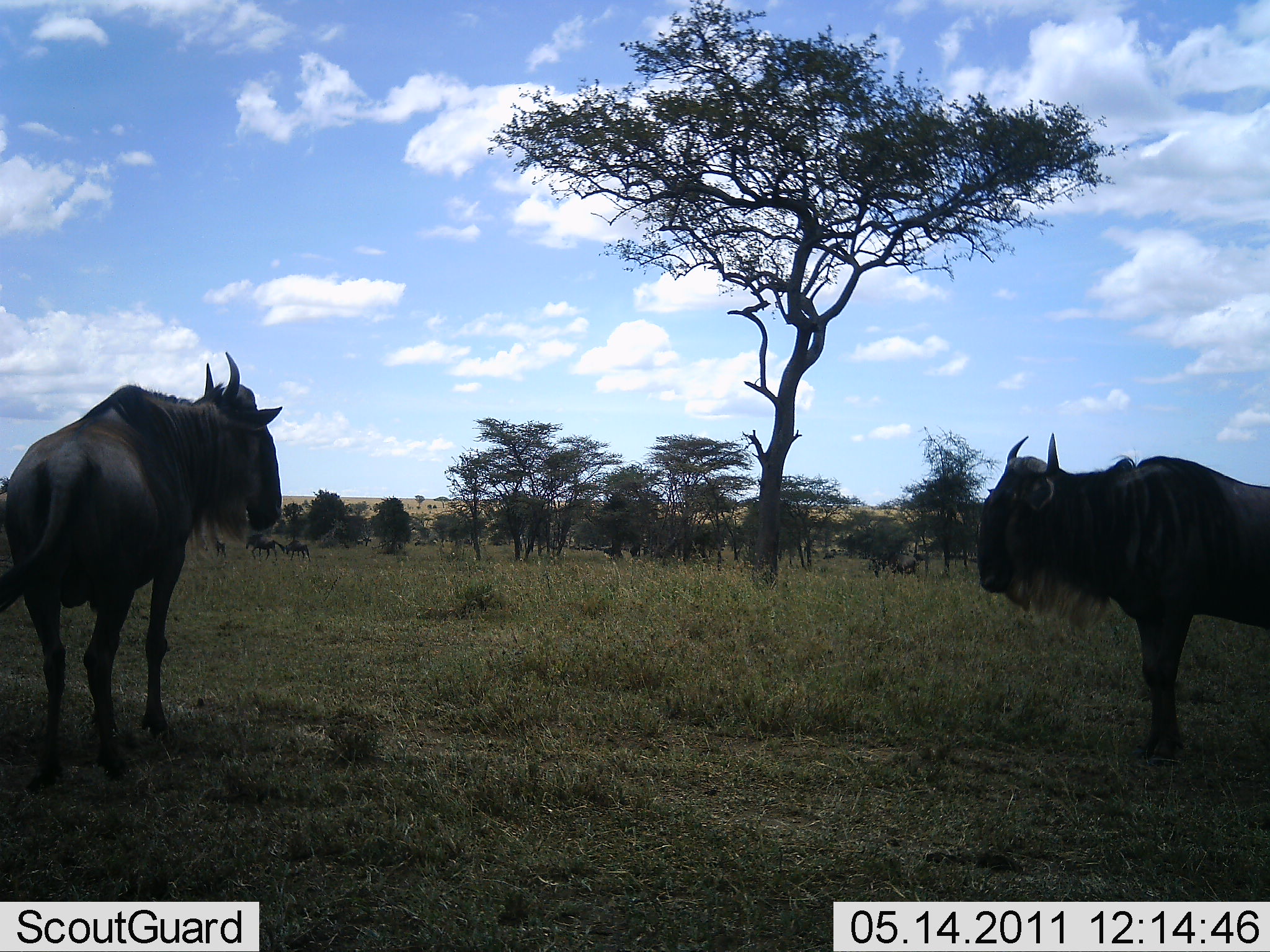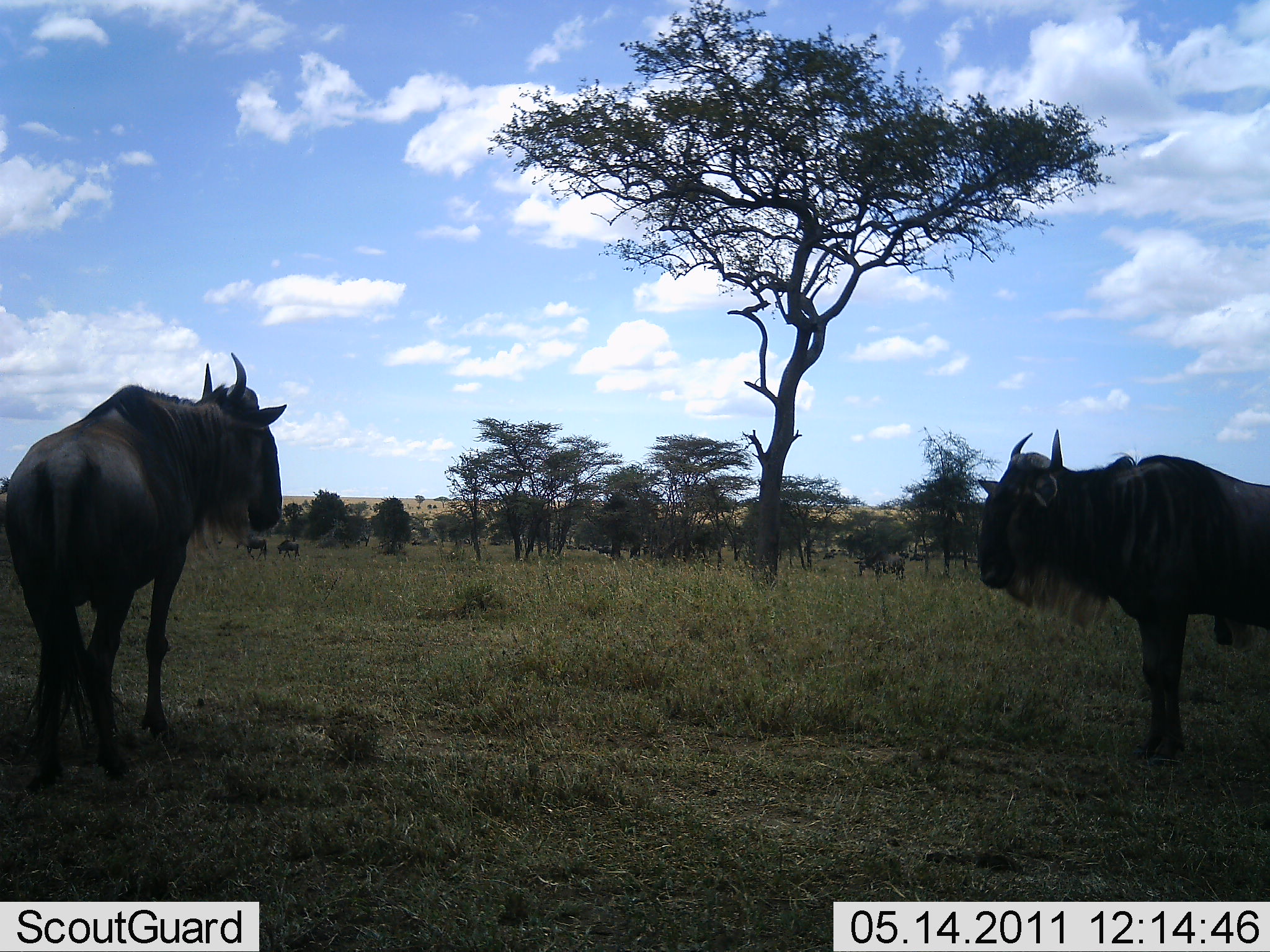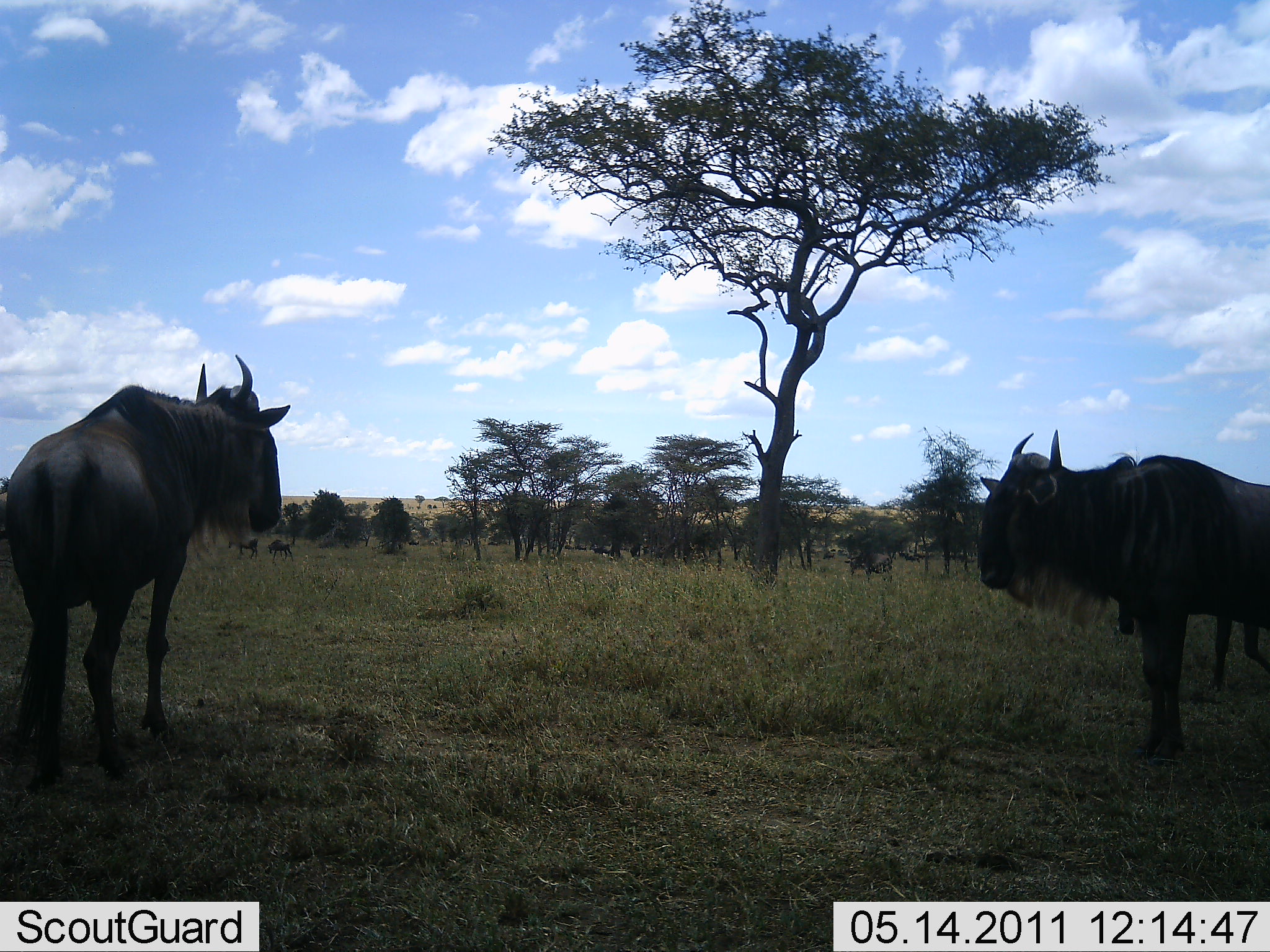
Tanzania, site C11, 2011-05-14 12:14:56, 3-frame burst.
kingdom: Animalia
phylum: Chordata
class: Mammalia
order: Artiodactyla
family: Bovidae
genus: Connochaetes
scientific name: Connochaetes taurinus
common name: blue wildebeest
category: wildebeest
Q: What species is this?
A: Wildebeest (blue wildebeest) (Connochaetes taurinus).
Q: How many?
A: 10.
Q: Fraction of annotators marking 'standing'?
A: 92%.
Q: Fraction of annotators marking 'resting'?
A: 0%.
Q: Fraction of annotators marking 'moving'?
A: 67%.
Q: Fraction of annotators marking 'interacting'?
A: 0%.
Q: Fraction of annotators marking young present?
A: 0%.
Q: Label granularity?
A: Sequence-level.